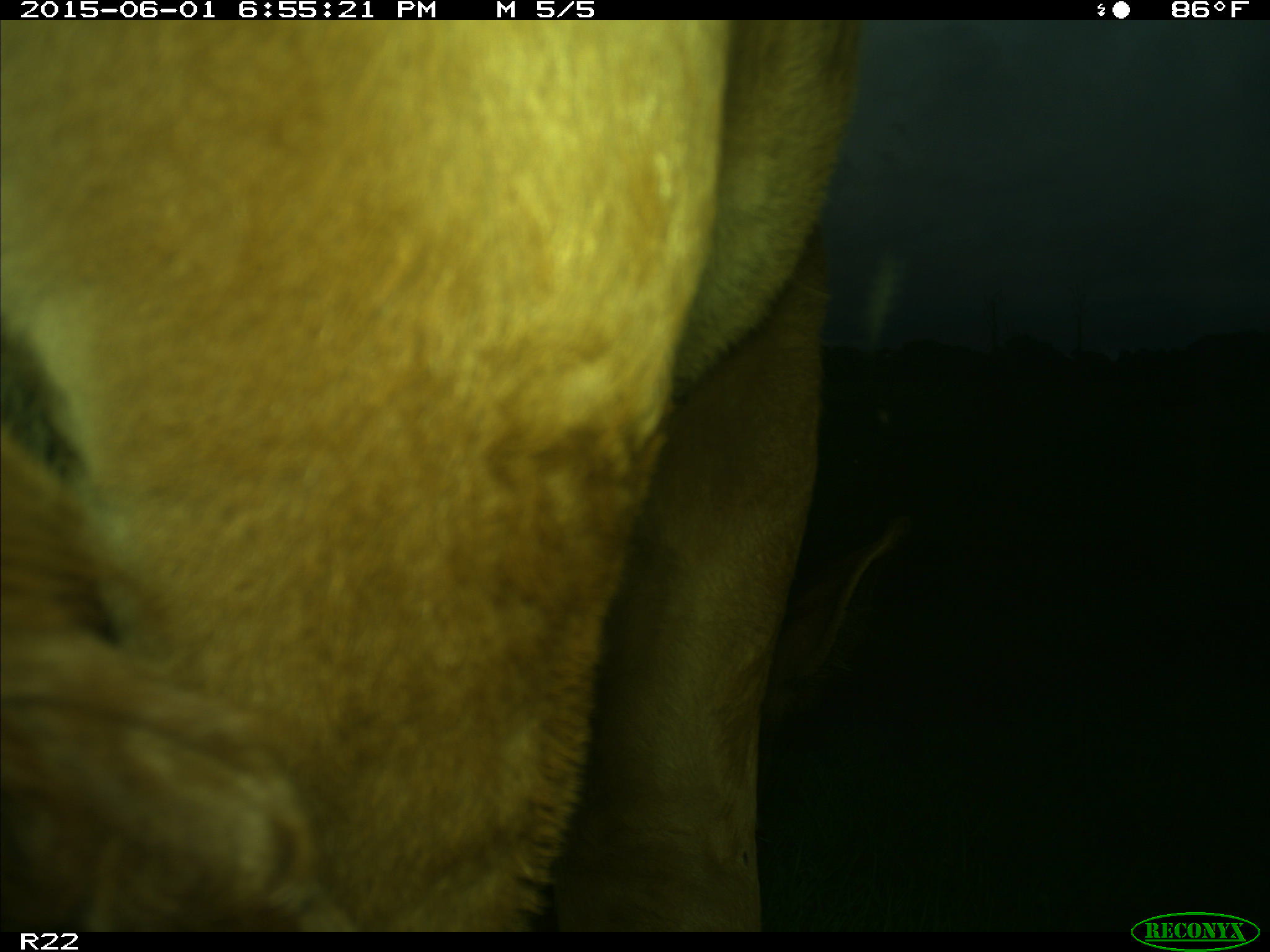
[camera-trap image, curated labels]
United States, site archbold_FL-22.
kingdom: Animalia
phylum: Chordata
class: Mammalia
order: Artiodactyla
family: Bovidae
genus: Bos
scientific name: Bos taurus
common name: domestic cow